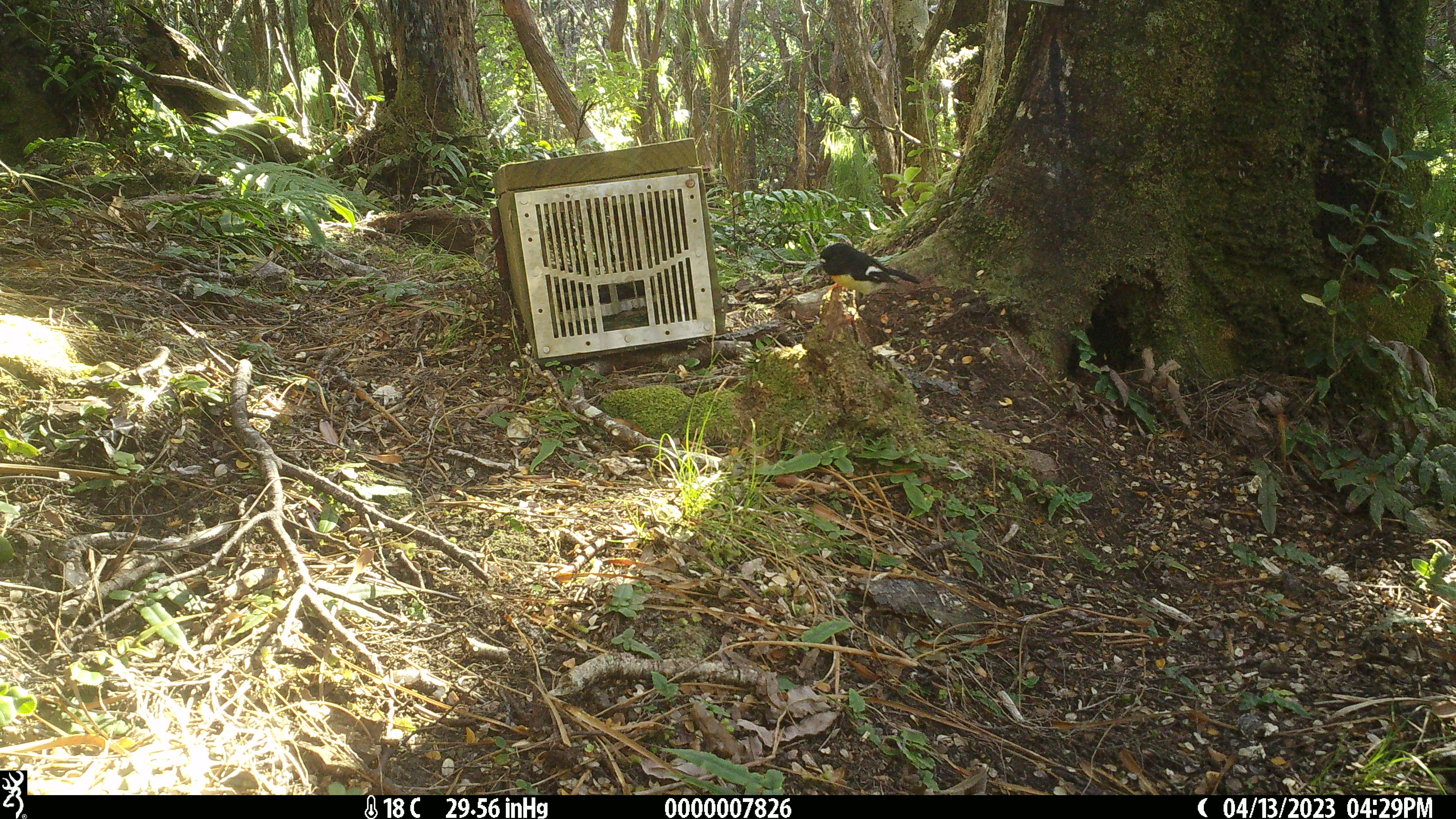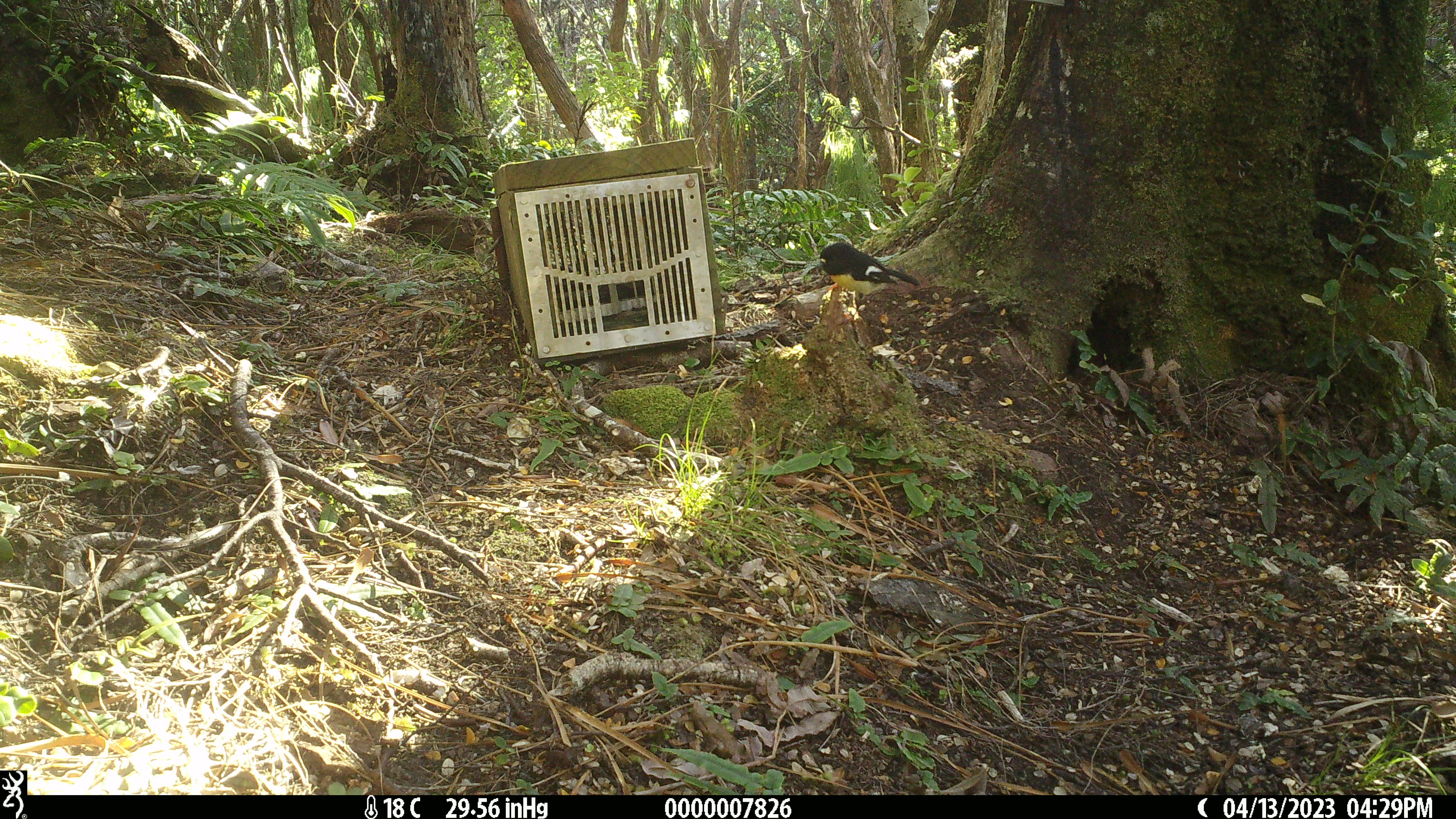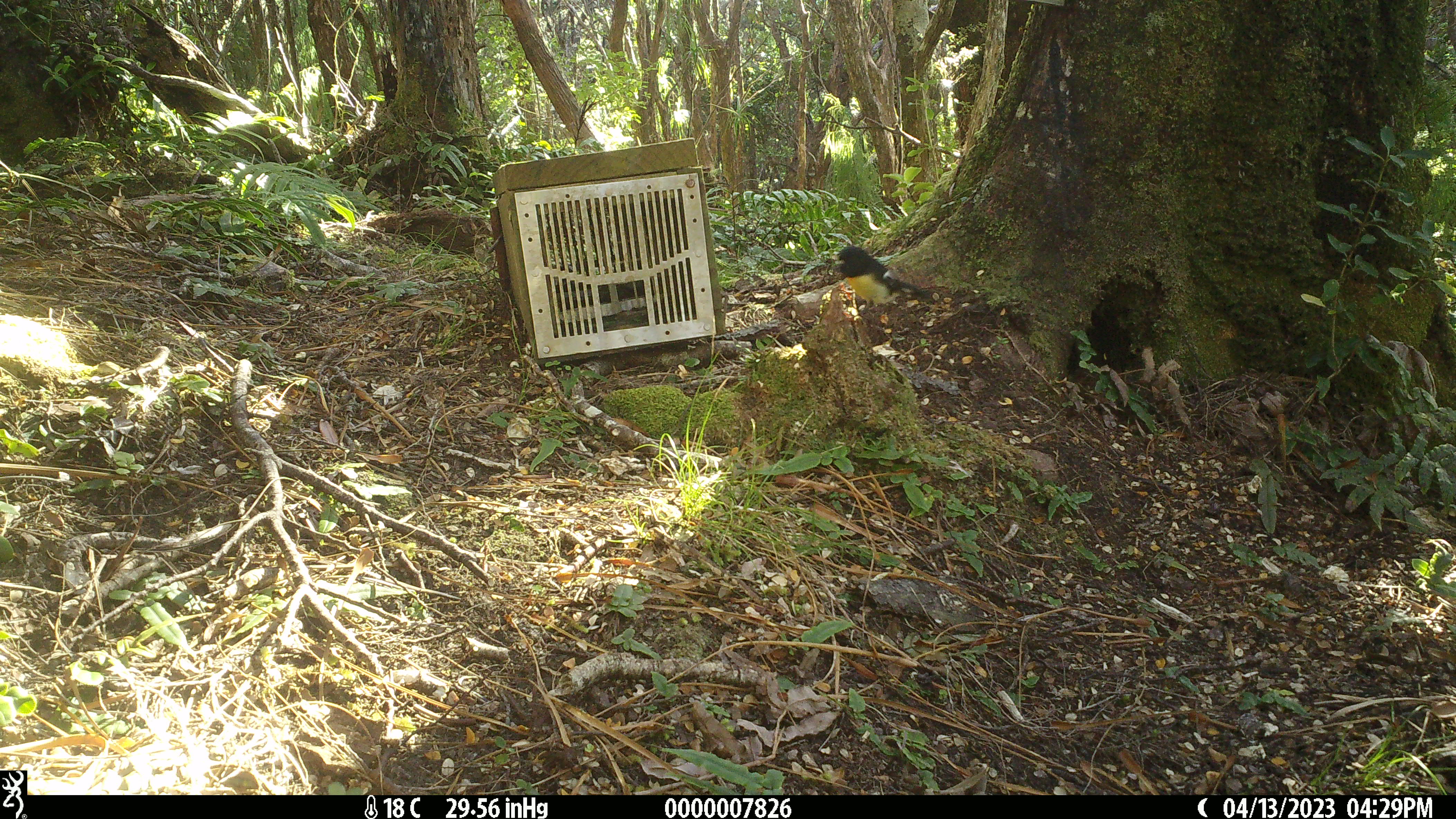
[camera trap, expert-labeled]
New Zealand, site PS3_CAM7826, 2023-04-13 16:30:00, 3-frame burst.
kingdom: Animalia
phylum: Chordata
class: Aves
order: Passeriformes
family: Petroicidae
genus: Petroica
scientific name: Petroica macrocephala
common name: tomtit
Tomtit (Petroica macrocephala).